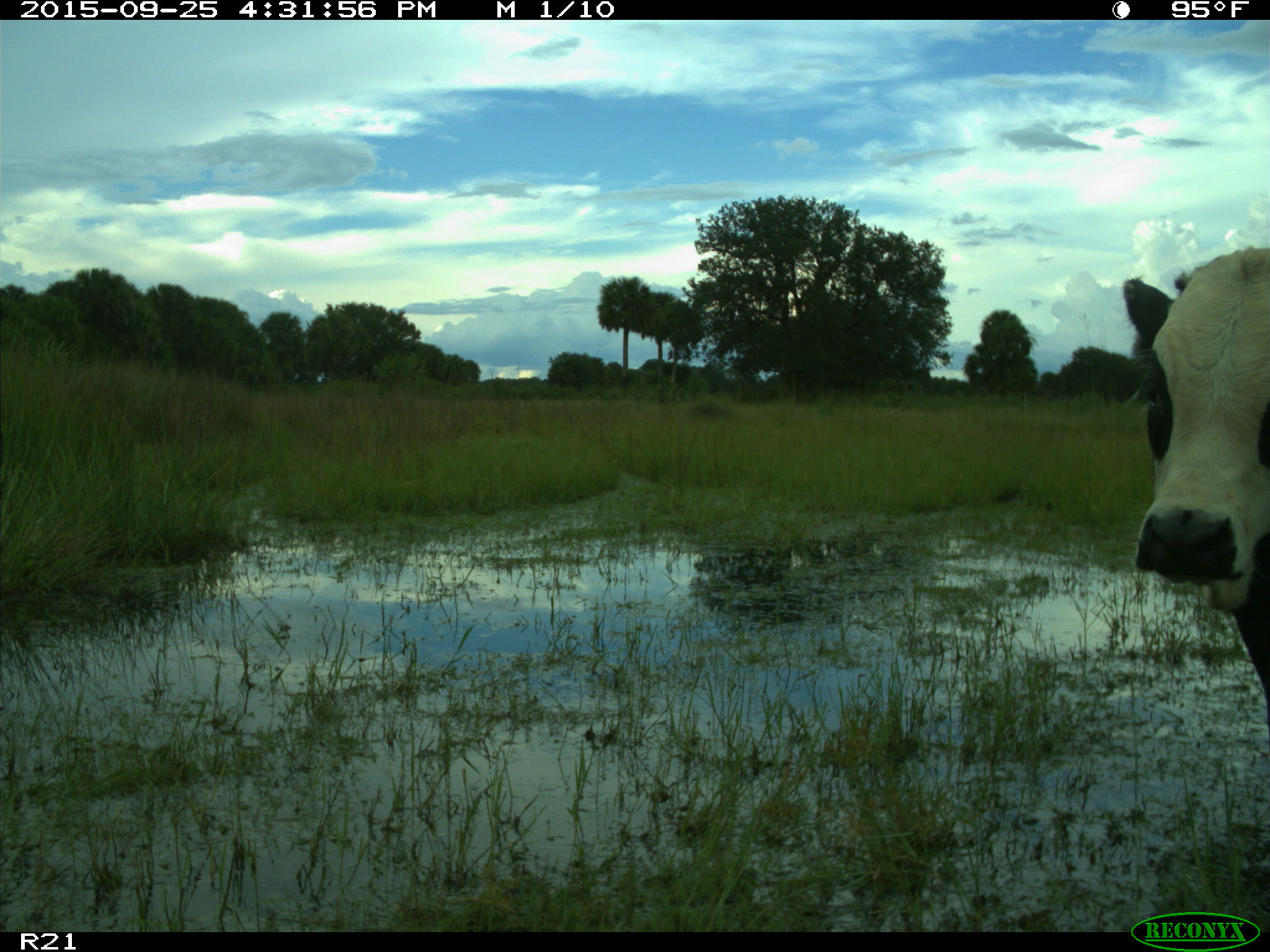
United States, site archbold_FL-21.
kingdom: Animalia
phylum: Chordata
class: Mammalia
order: Artiodactyla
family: Bovidae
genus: Bos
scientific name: Bos taurus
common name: domestic cow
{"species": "Bos taurus (domestic cow)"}